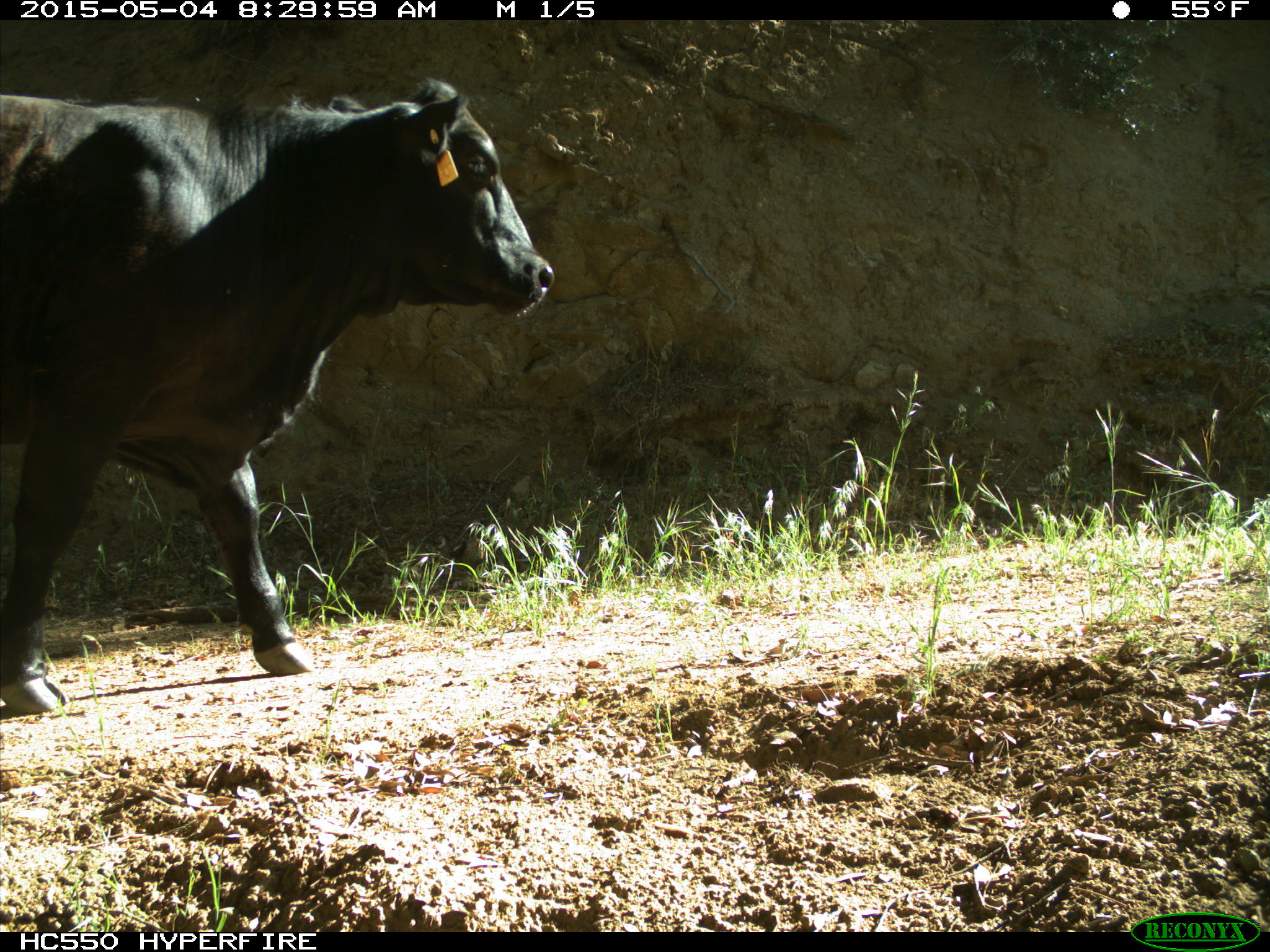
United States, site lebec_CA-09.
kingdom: Animalia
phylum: Chordata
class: Mammalia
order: Artiodactyla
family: Bovidae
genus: Bos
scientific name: Bos taurus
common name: domestic cow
Bos taurus (domestic cow).